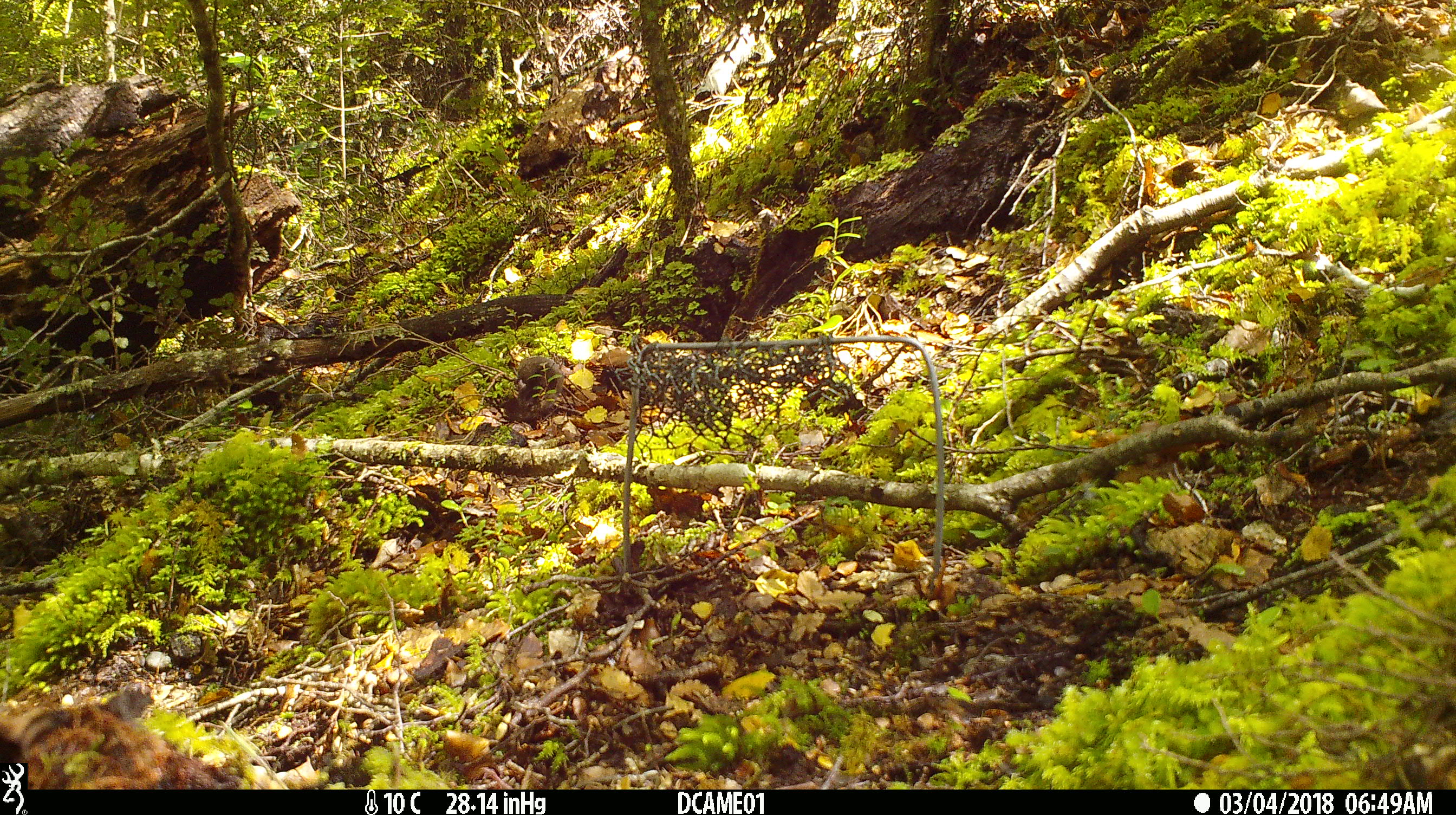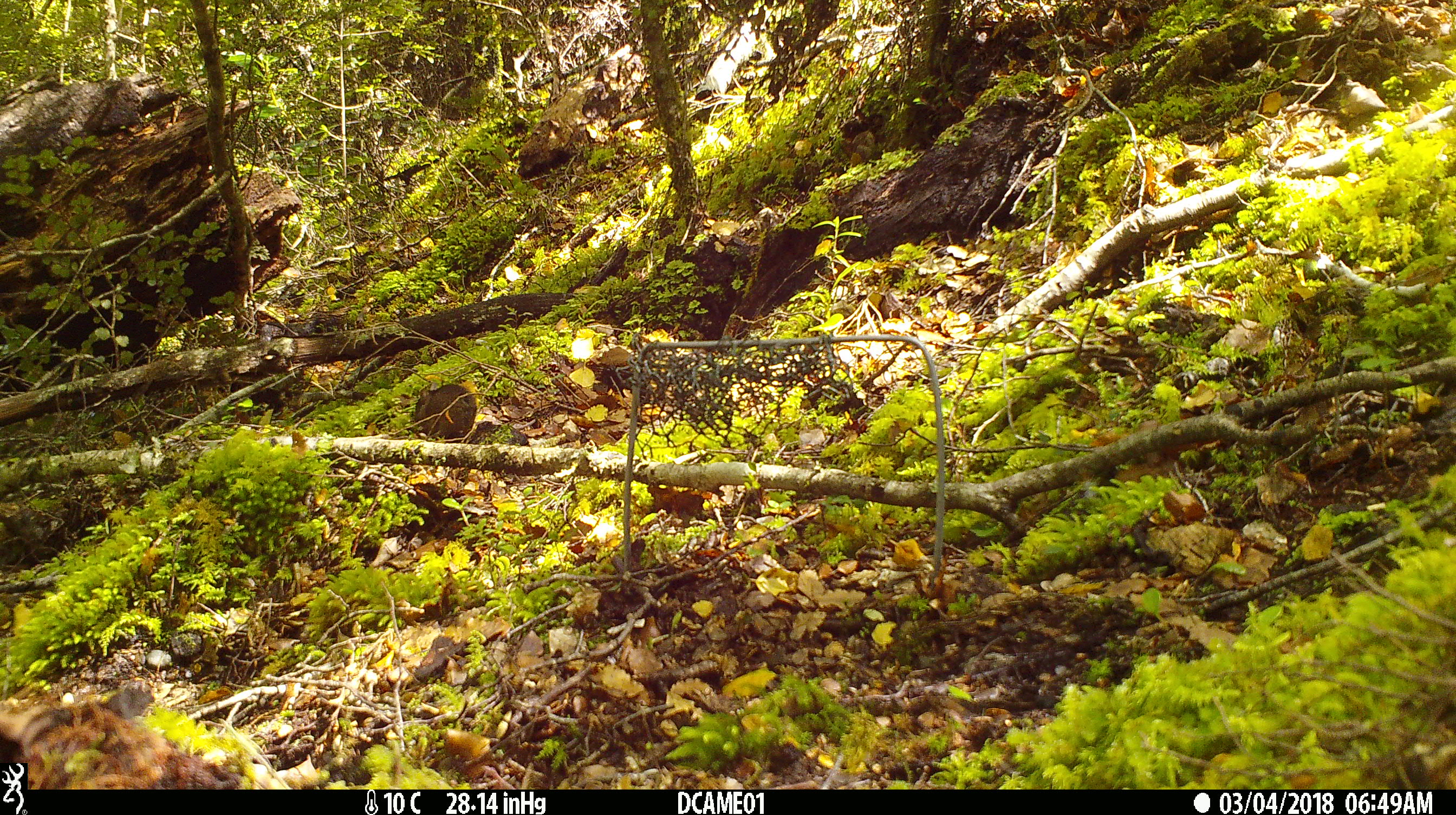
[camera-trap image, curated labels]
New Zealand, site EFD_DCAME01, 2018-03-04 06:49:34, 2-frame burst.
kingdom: Animalia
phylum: Chordata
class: Mammalia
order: Rodentia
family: Muridae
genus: Mus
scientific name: Mus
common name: mouse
Mouse (Mus).